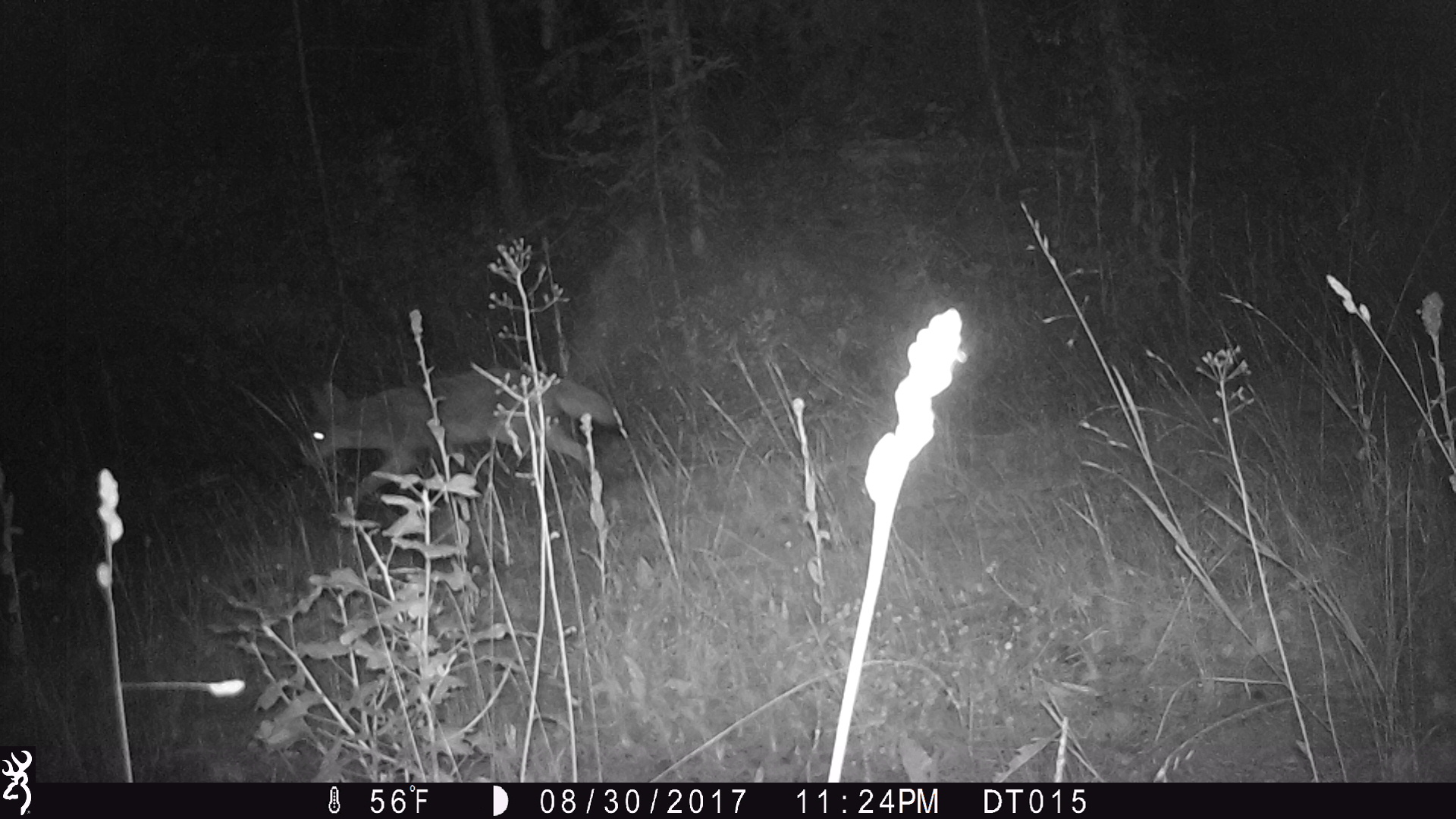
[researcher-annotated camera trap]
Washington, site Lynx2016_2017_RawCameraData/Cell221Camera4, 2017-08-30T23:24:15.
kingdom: Animalia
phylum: Chordata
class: Mammalia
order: Carnivora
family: Canidae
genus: Canis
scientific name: Canis latrans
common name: coyote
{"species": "Canis latrans (coyote)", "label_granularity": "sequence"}